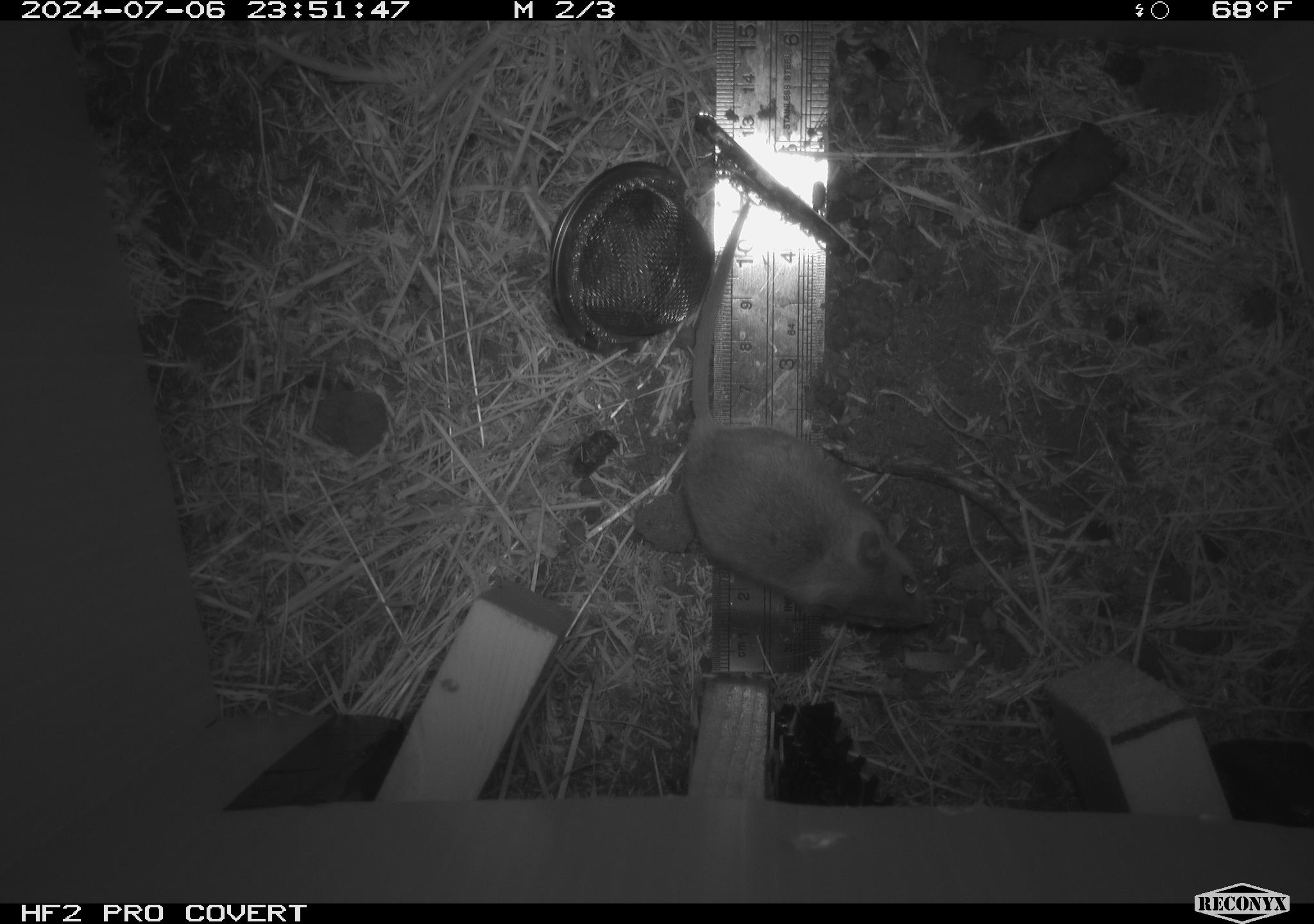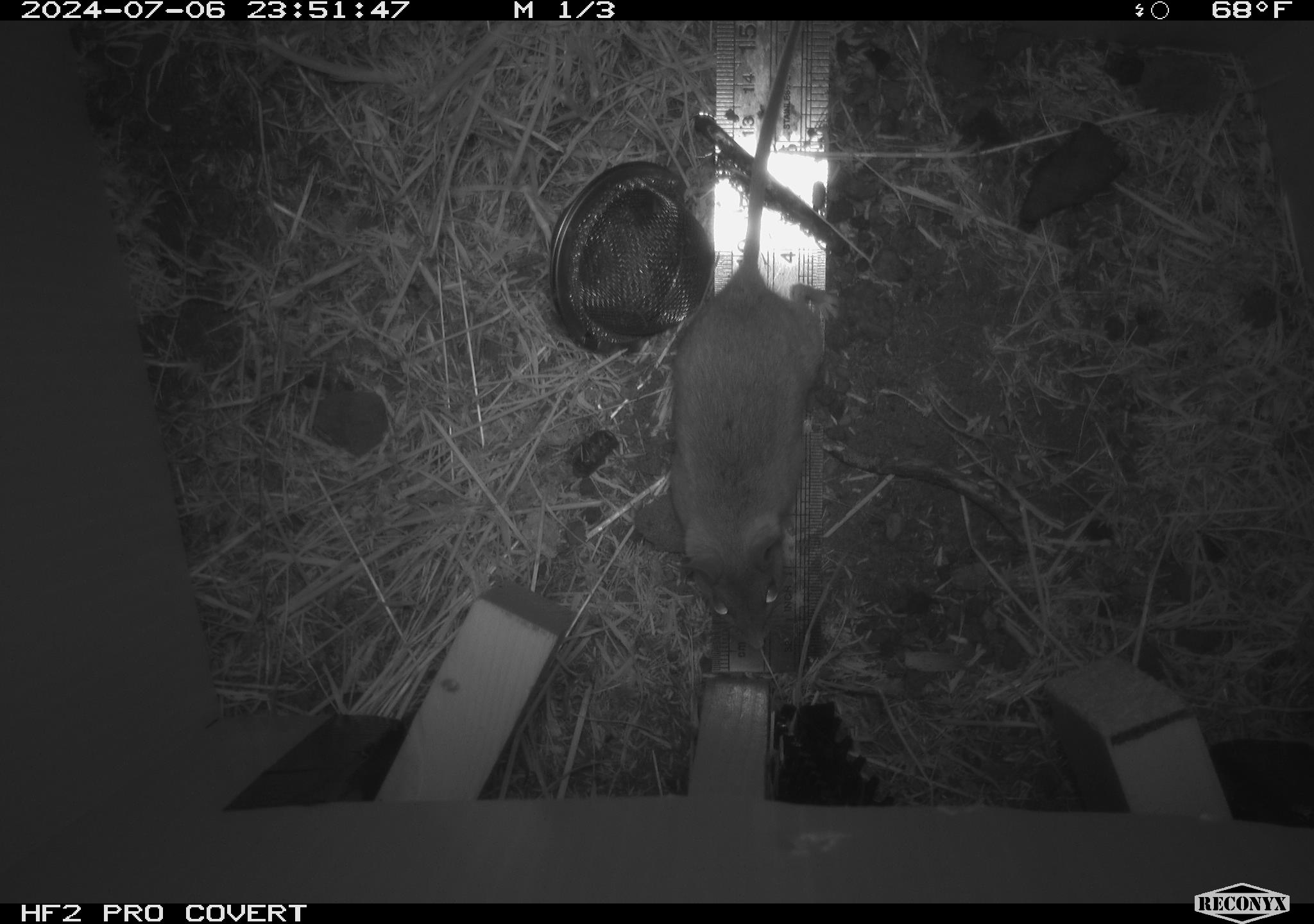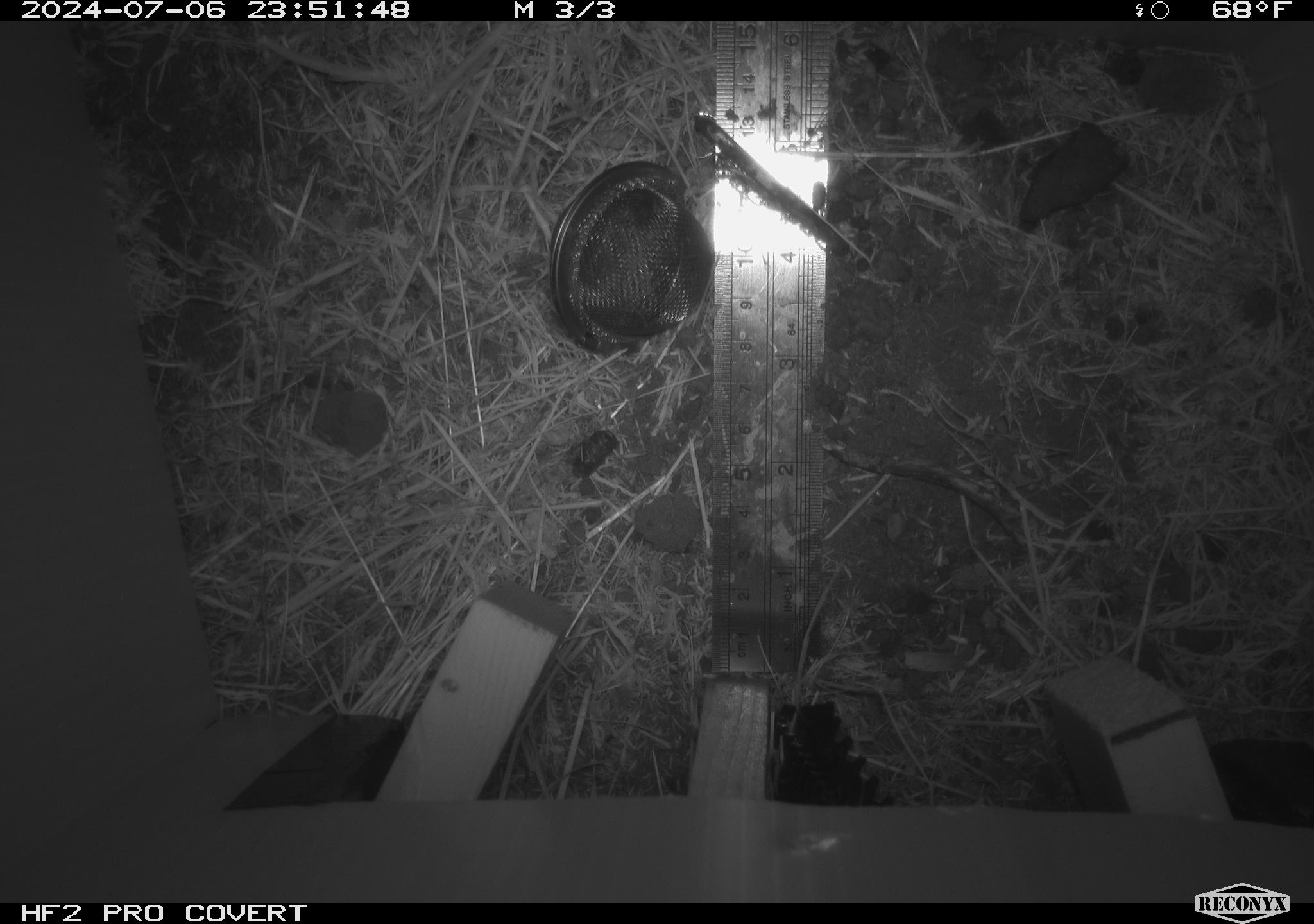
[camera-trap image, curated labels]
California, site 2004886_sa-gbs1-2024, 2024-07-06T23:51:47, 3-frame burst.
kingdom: Animalia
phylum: Chordata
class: Mammalia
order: Rodentia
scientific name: Rodentia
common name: mouse species